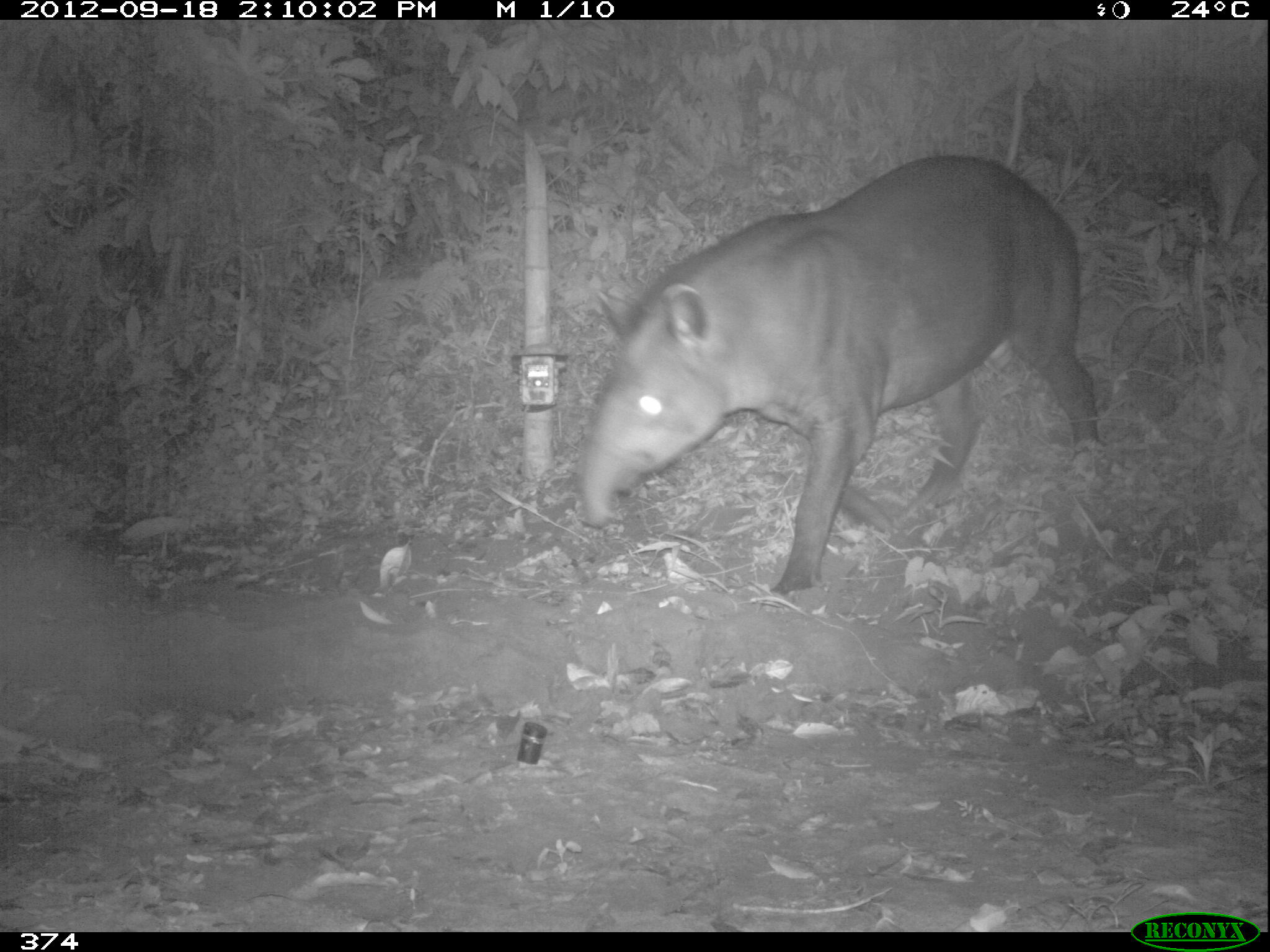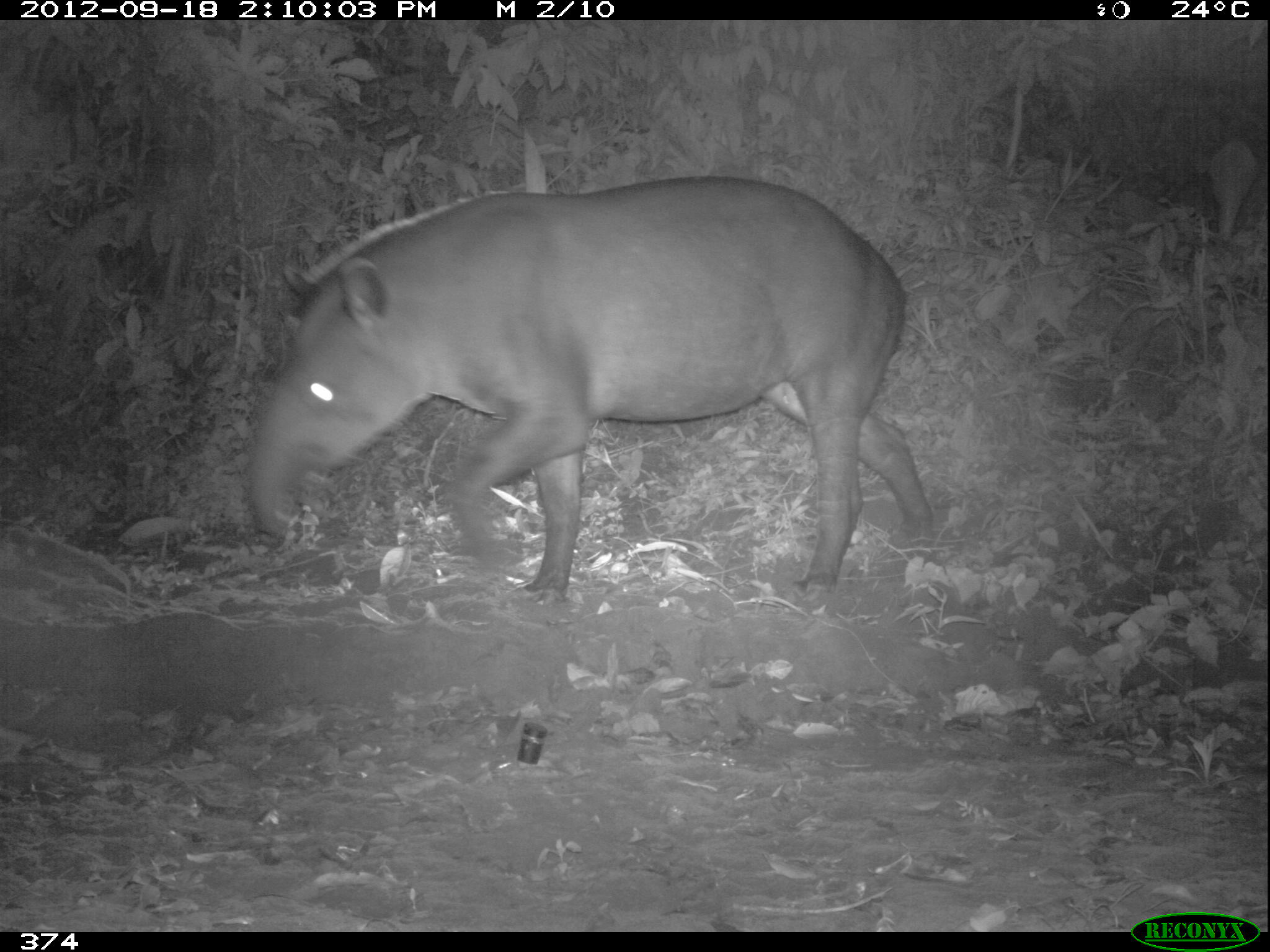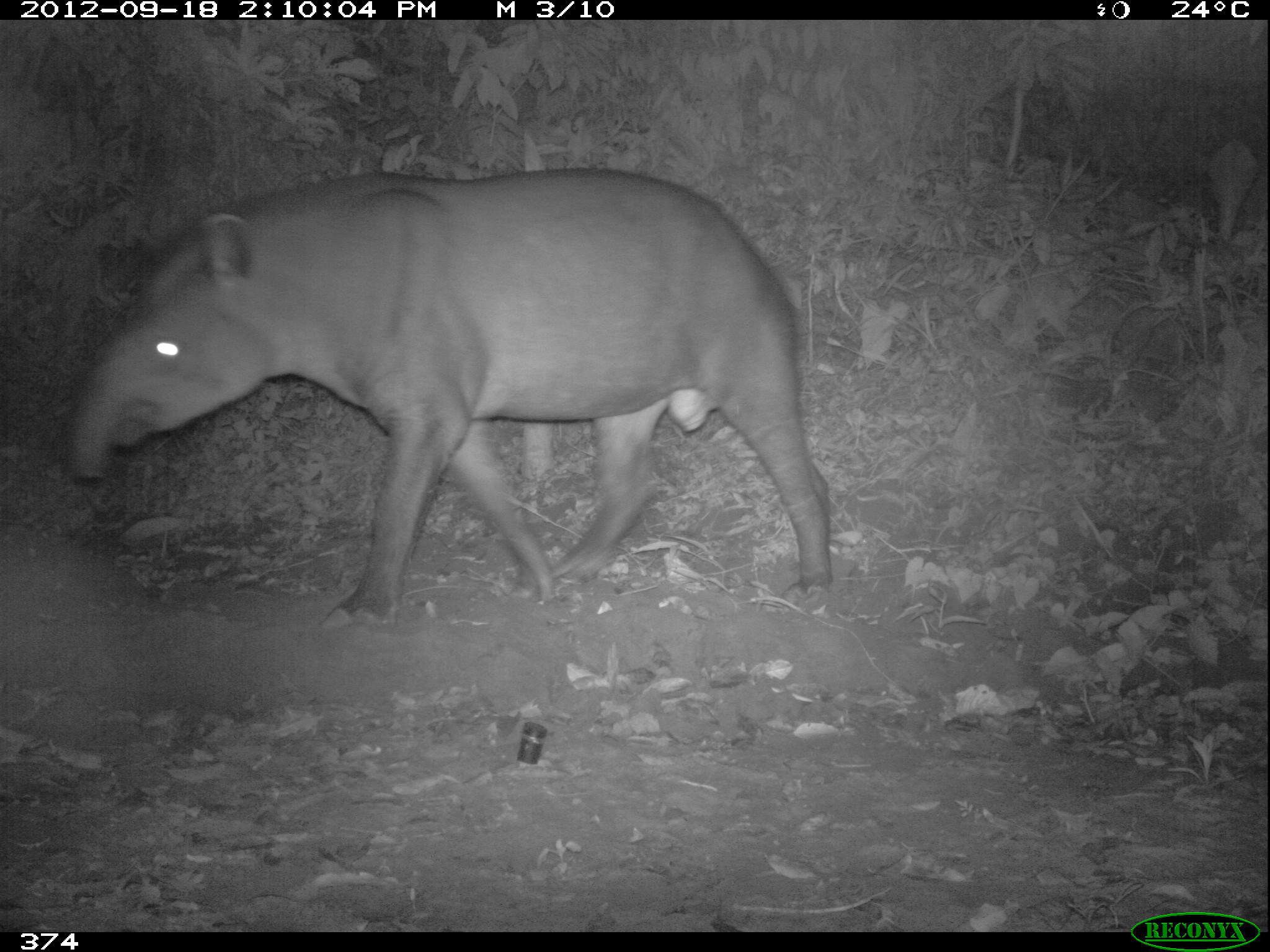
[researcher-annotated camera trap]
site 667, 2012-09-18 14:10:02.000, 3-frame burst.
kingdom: Animalia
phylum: Chordata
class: Mammalia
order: Perissodactyla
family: Tapiridae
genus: Tapirus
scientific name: Tapirus terrestris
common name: south american tapir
Tapirus terrestris (south american tapir).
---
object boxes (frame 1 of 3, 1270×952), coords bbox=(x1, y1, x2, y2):
tapirus terrestris: bbox=(566, 148, 1102, 595)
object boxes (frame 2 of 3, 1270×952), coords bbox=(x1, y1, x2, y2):
tapirus terrestris: bbox=(248, 173, 933, 600)